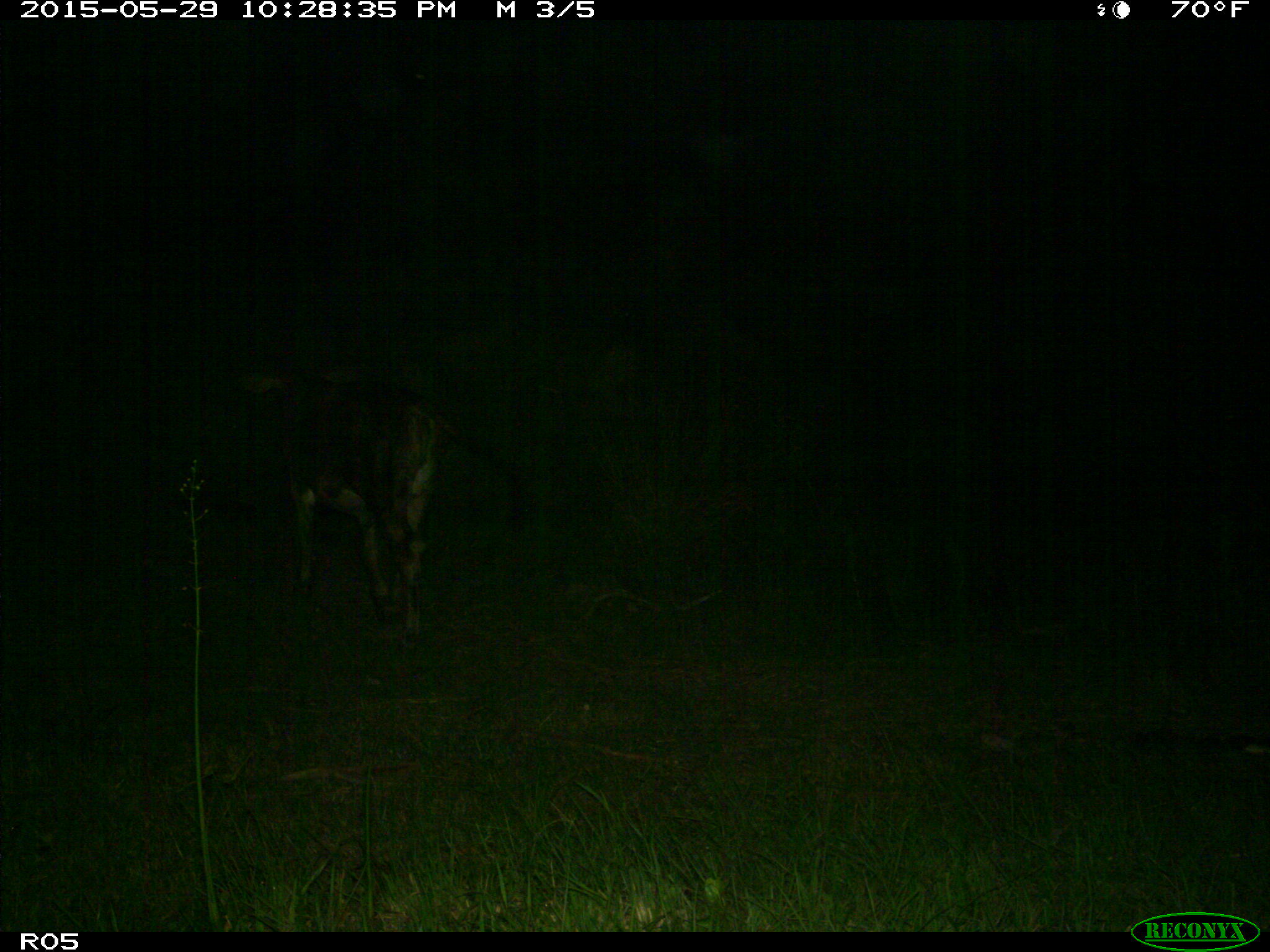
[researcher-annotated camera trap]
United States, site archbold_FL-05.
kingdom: Animalia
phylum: Chordata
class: Mammalia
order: Artiodactyla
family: Bovidae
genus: Bos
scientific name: Bos taurus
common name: domestic cow